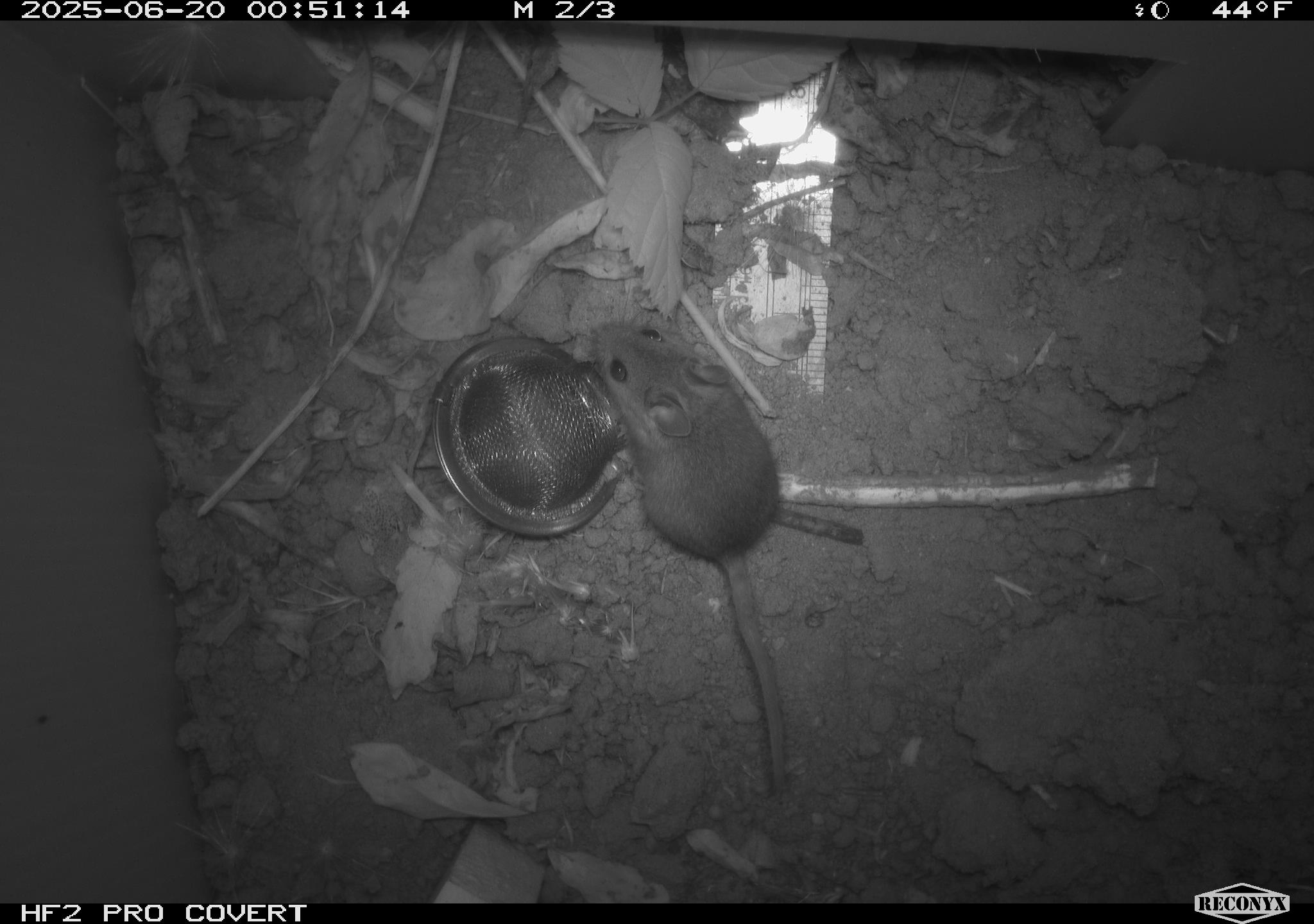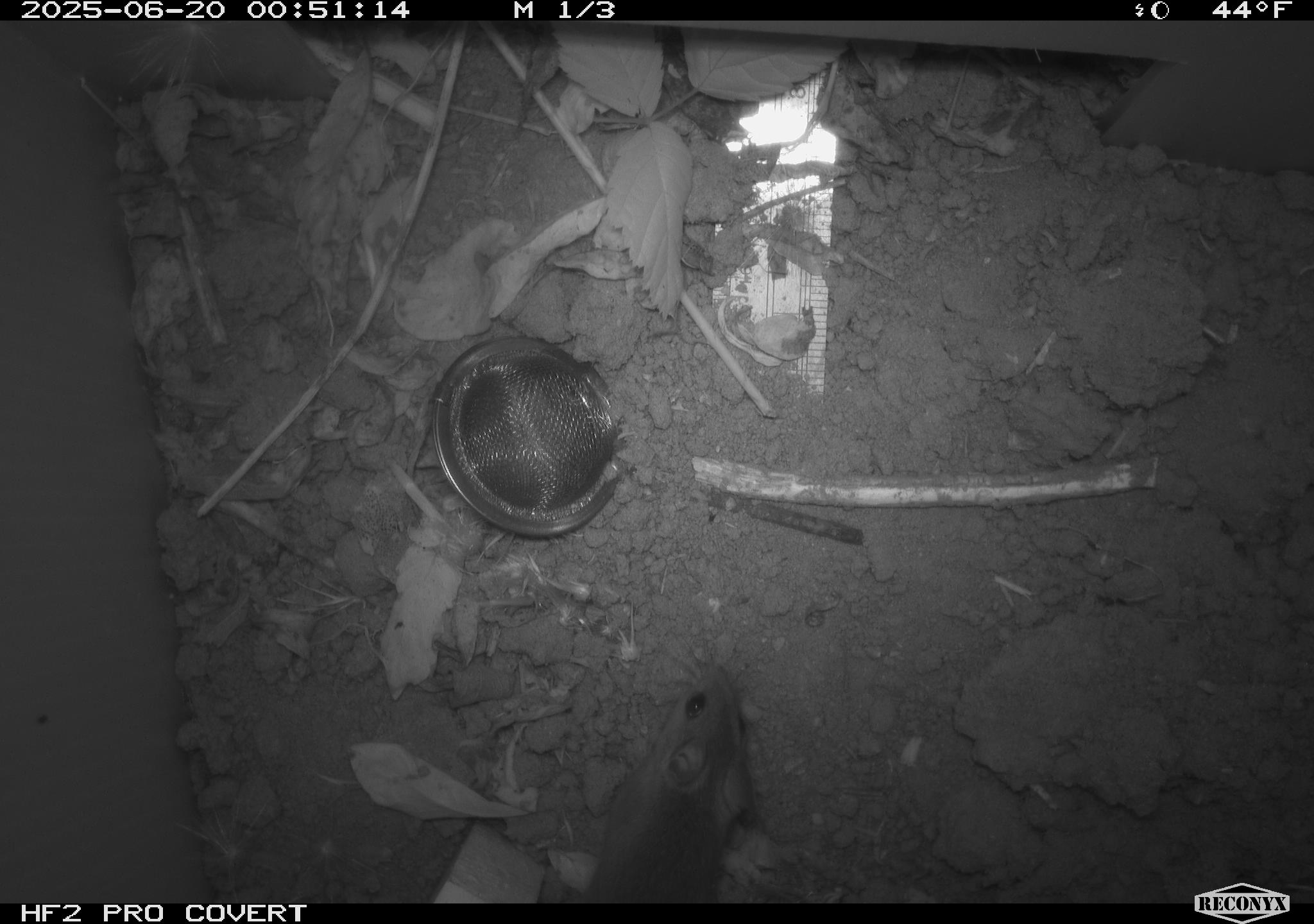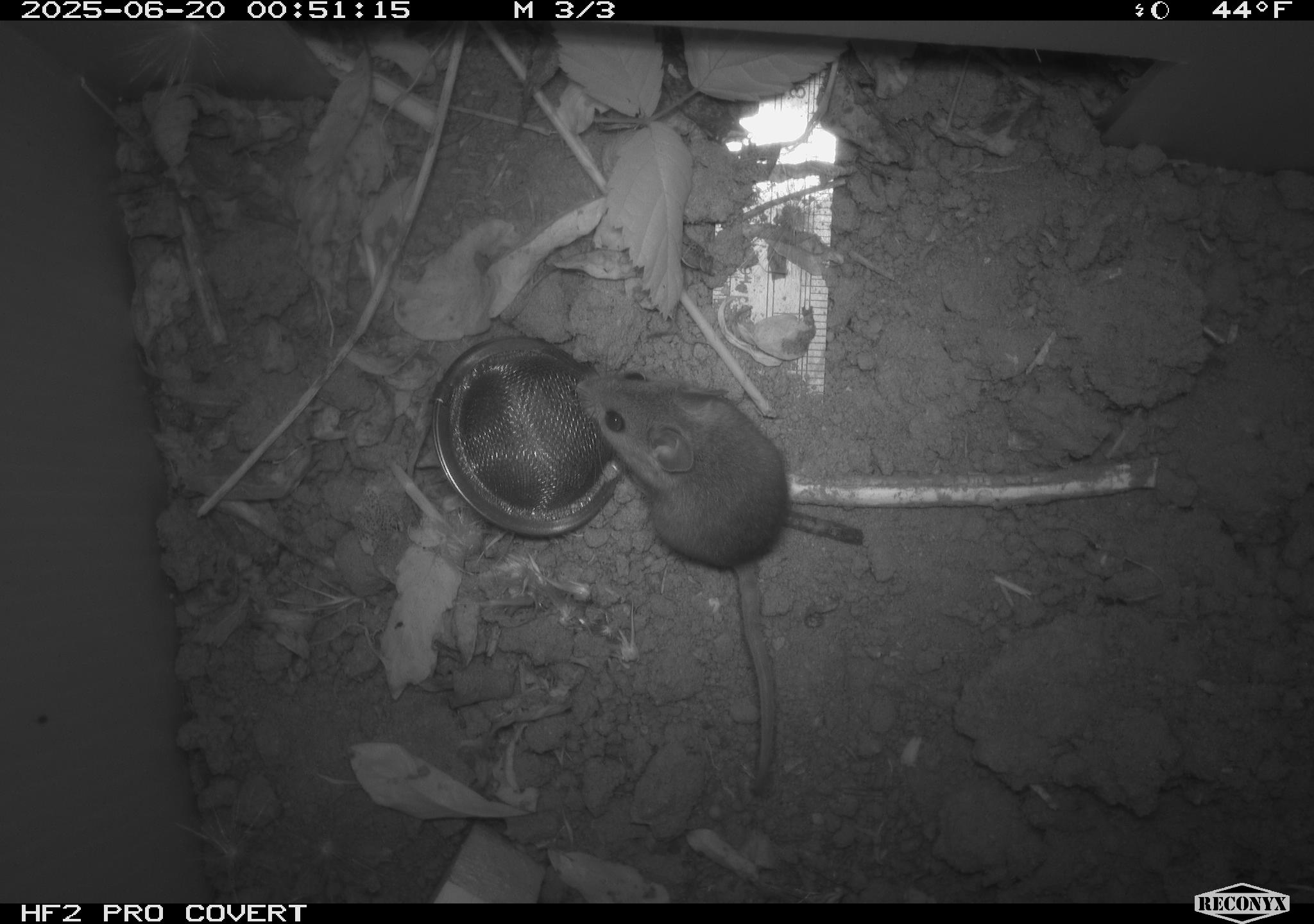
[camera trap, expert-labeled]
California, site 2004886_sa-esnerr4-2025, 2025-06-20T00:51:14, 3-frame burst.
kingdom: Animalia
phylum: Chordata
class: Mammalia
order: Rodentia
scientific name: Rodentia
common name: rodent